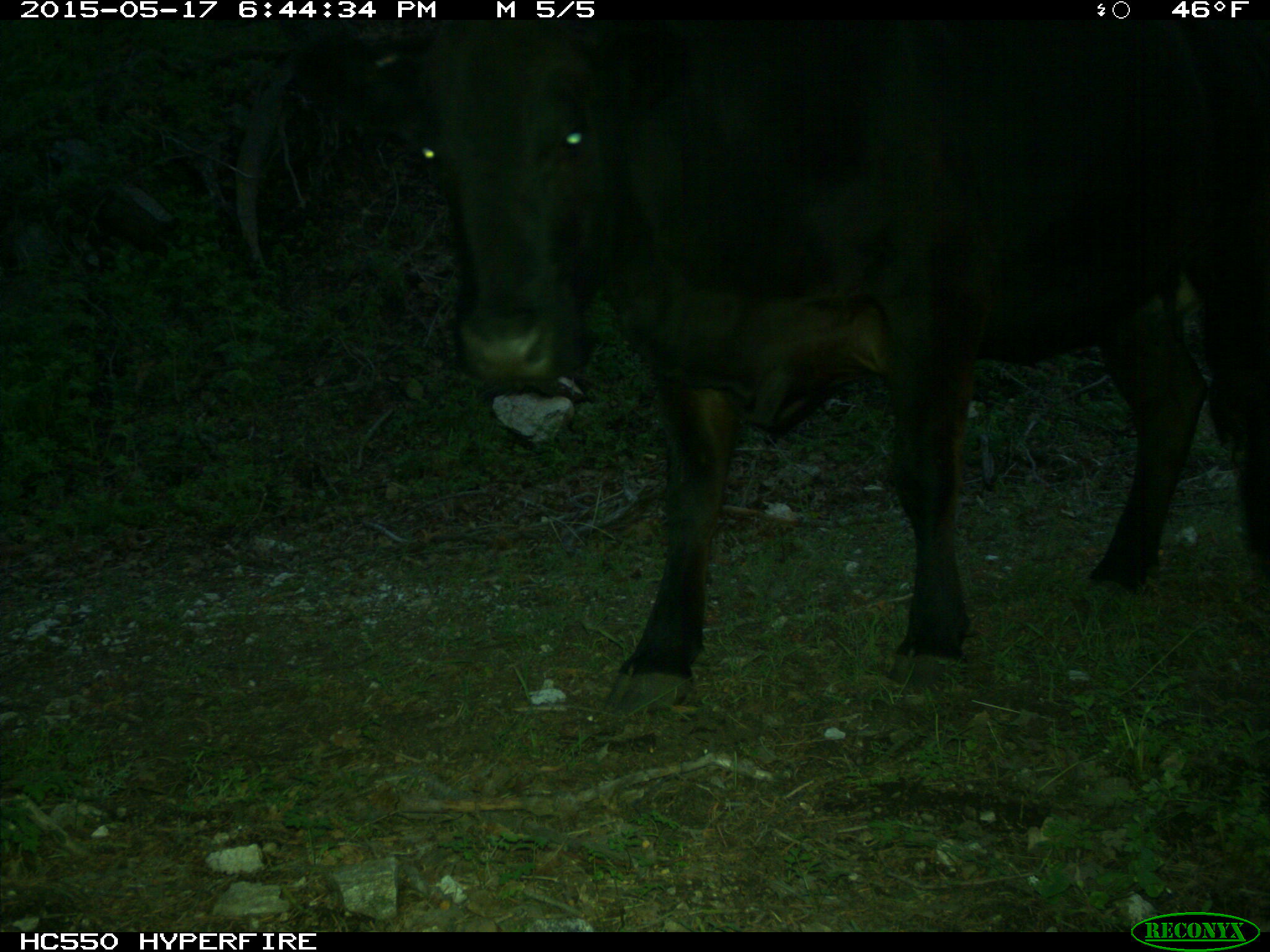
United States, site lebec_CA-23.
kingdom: Animalia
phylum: Chordata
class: Mammalia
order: Artiodactyla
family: Bovidae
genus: Bos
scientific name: Bos taurus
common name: domestic cow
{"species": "Bos taurus (domestic cow)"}